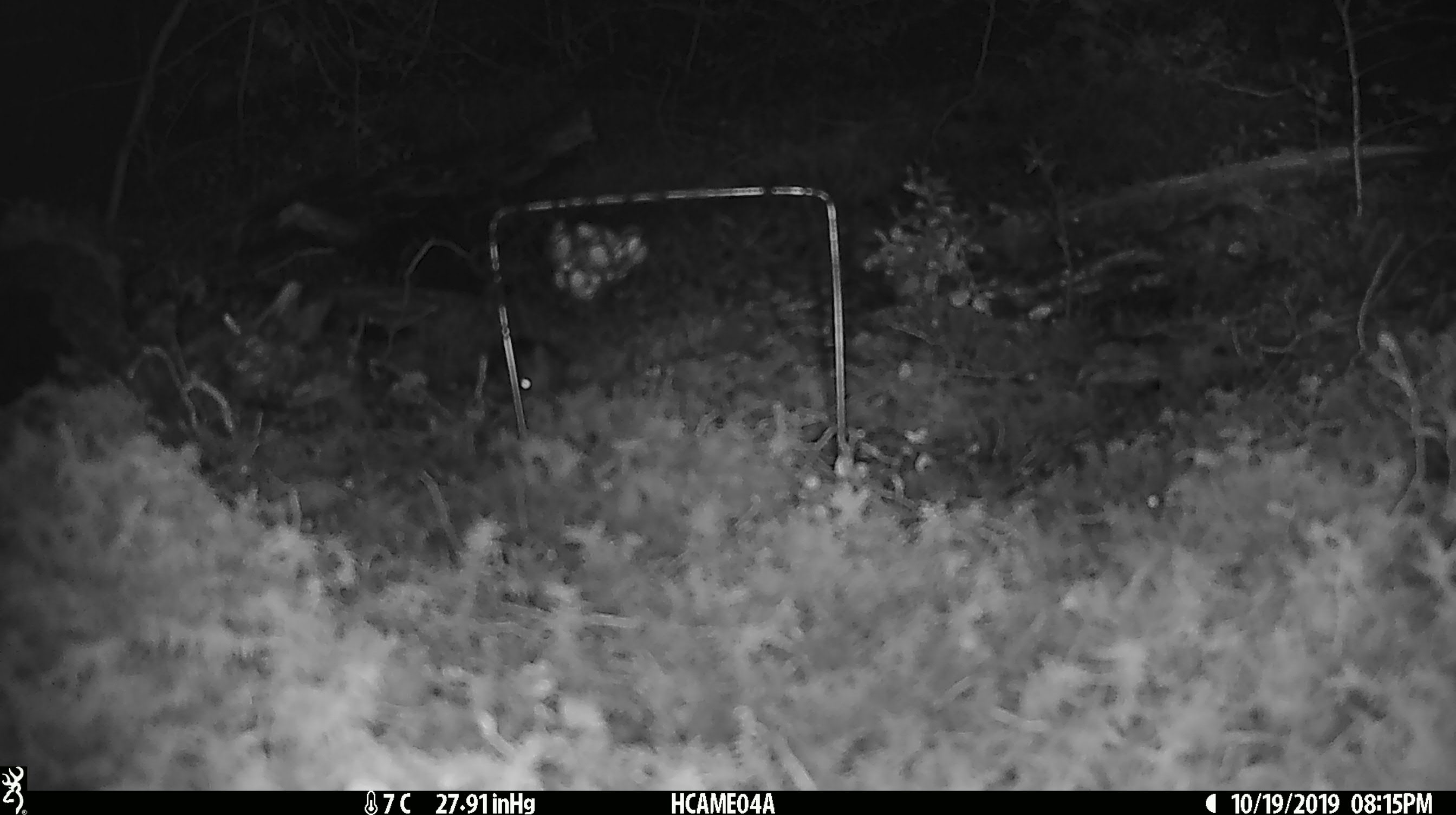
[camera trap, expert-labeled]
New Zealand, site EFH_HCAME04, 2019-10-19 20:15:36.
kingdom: Animalia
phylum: Chordata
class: Mammalia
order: Rodentia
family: Muridae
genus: Mus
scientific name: Mus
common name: mouse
Mouse (Mus).